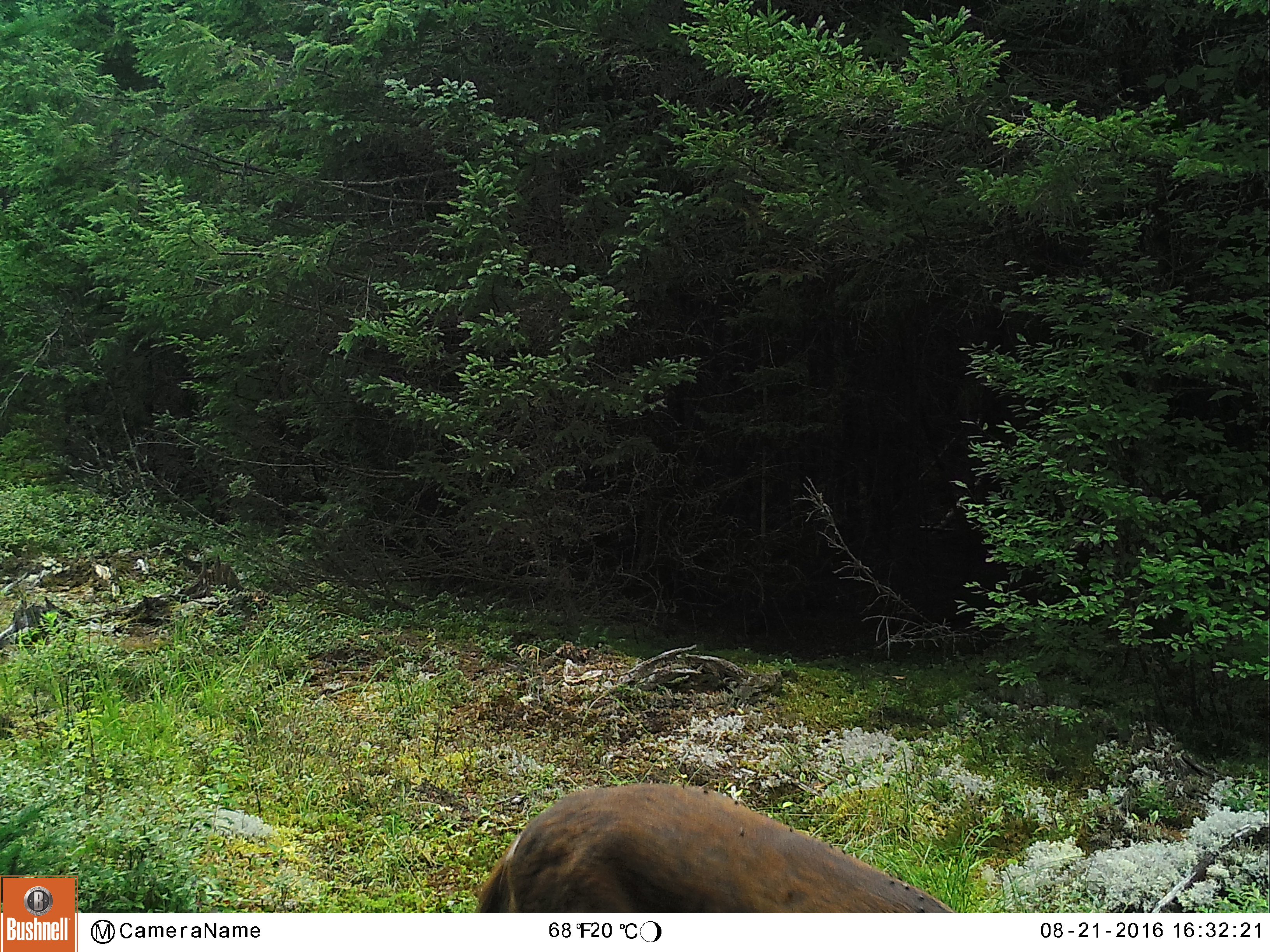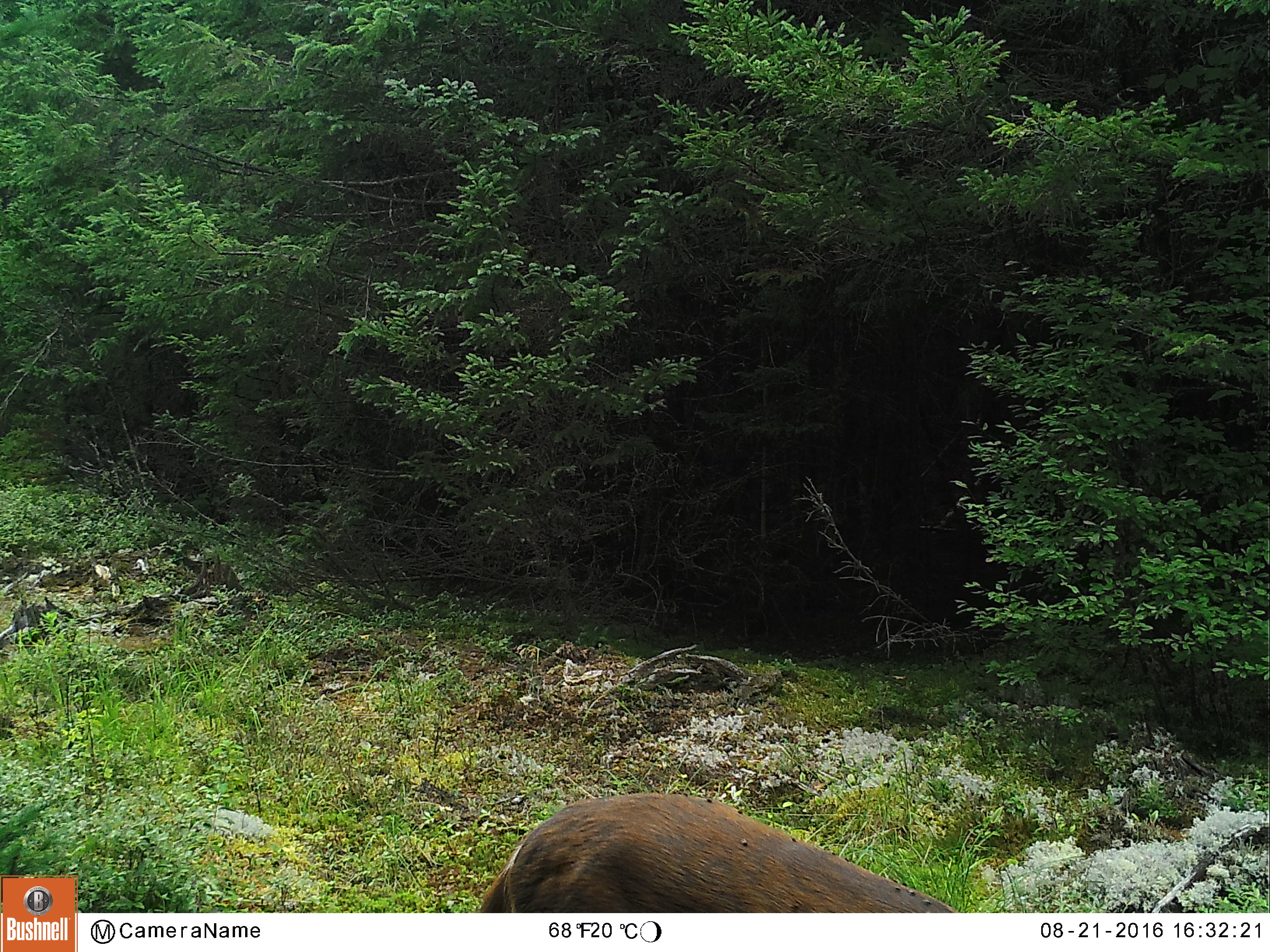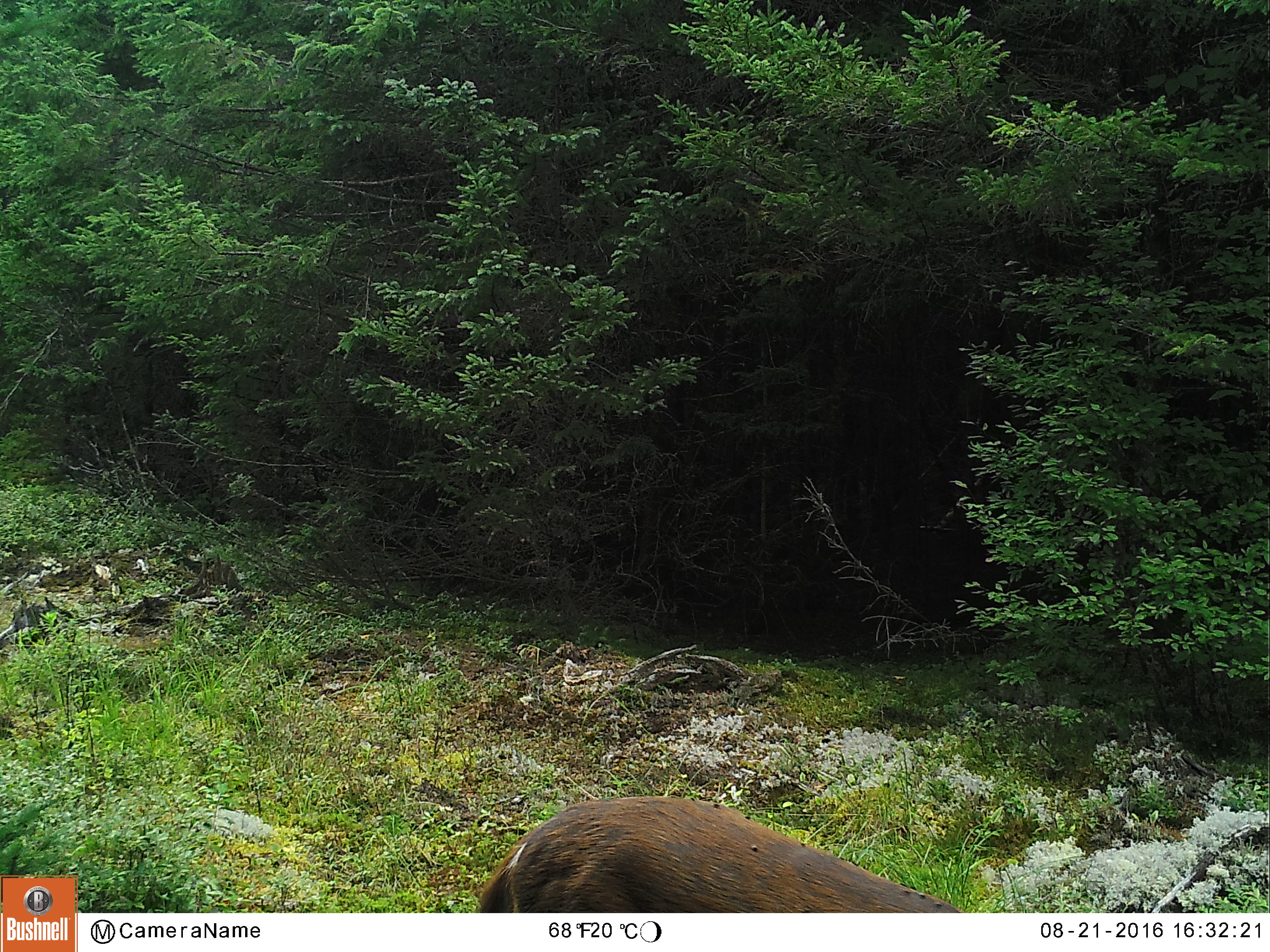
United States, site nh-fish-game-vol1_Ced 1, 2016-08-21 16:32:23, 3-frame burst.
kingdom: Animalia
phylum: Chordata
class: Mammalia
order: Artiodactyla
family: Cervidae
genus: Odocoileus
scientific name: Odocoileus virginianus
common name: white-tailed deer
White-tailed deer (Odocoileus virginianus).